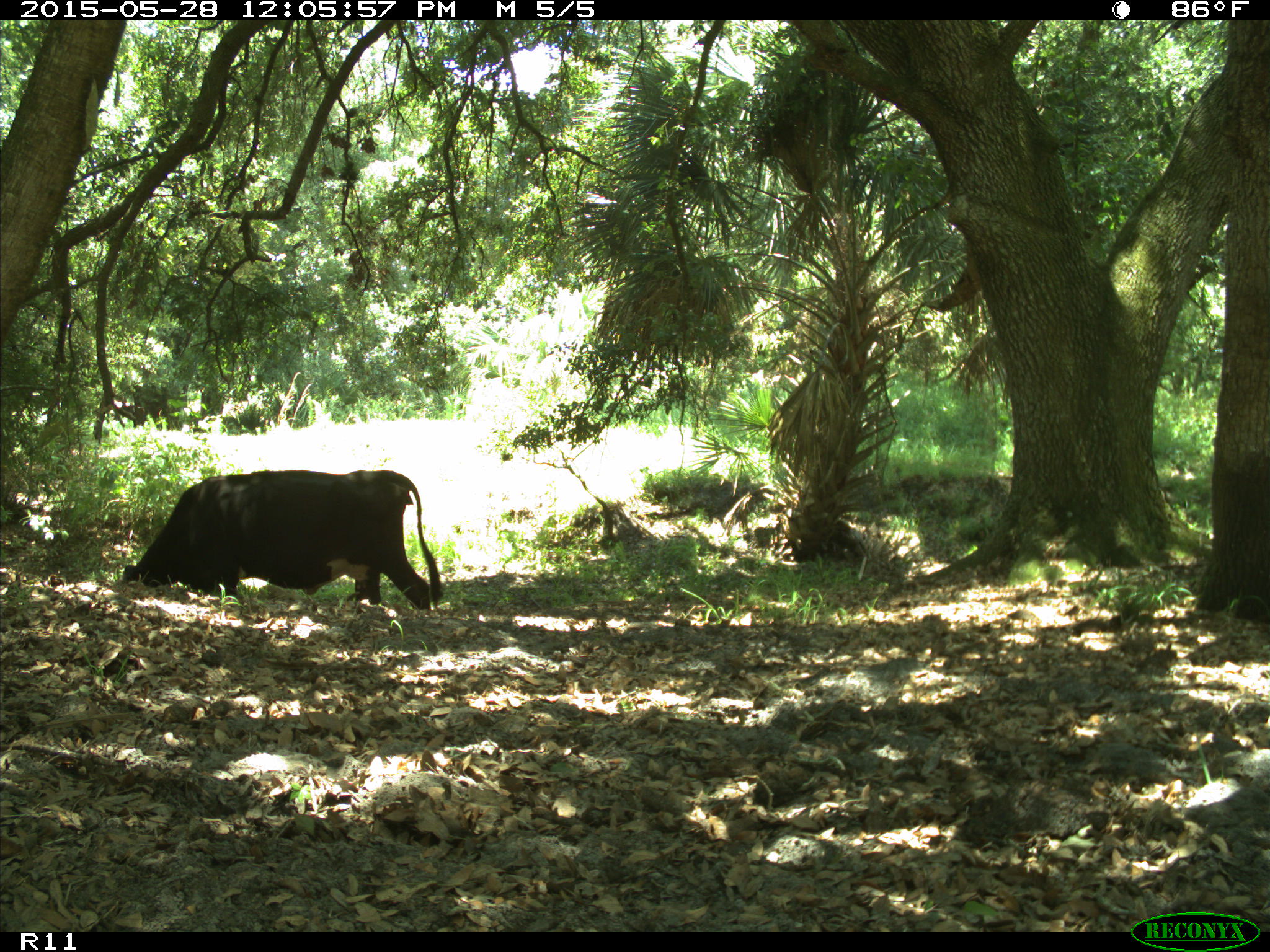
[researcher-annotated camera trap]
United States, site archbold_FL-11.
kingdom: Animalia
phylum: Chordata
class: Mammalia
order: Artiodactyla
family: Bovidae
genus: Bos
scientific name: Bos taurus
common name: domestic cow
Bos taurus (domestic cow).